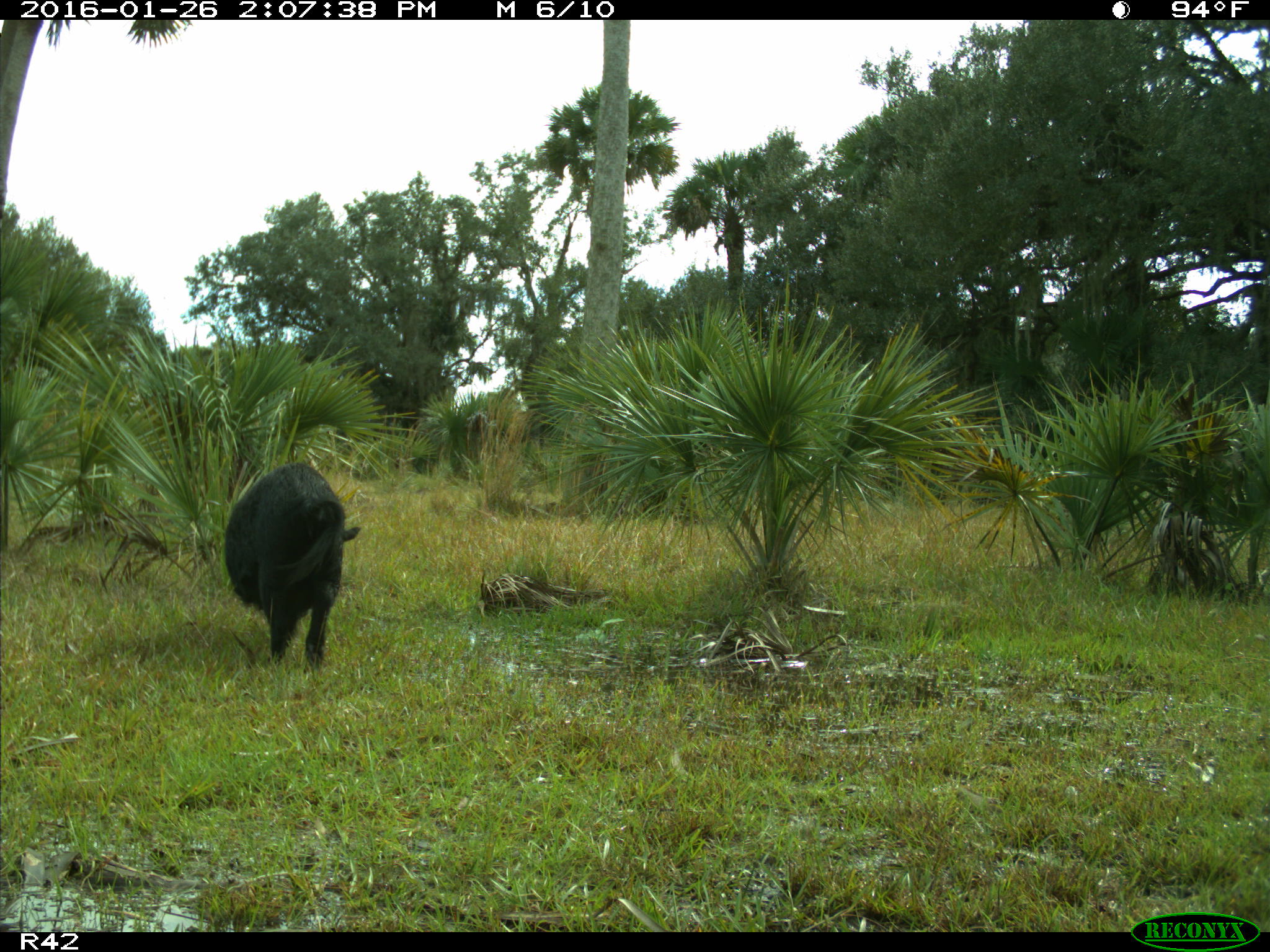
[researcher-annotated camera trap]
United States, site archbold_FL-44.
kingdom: Animalia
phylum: Chordata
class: Mammalia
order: Artiodactyla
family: Suidae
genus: Sus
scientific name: Sus scrofa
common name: wild boar